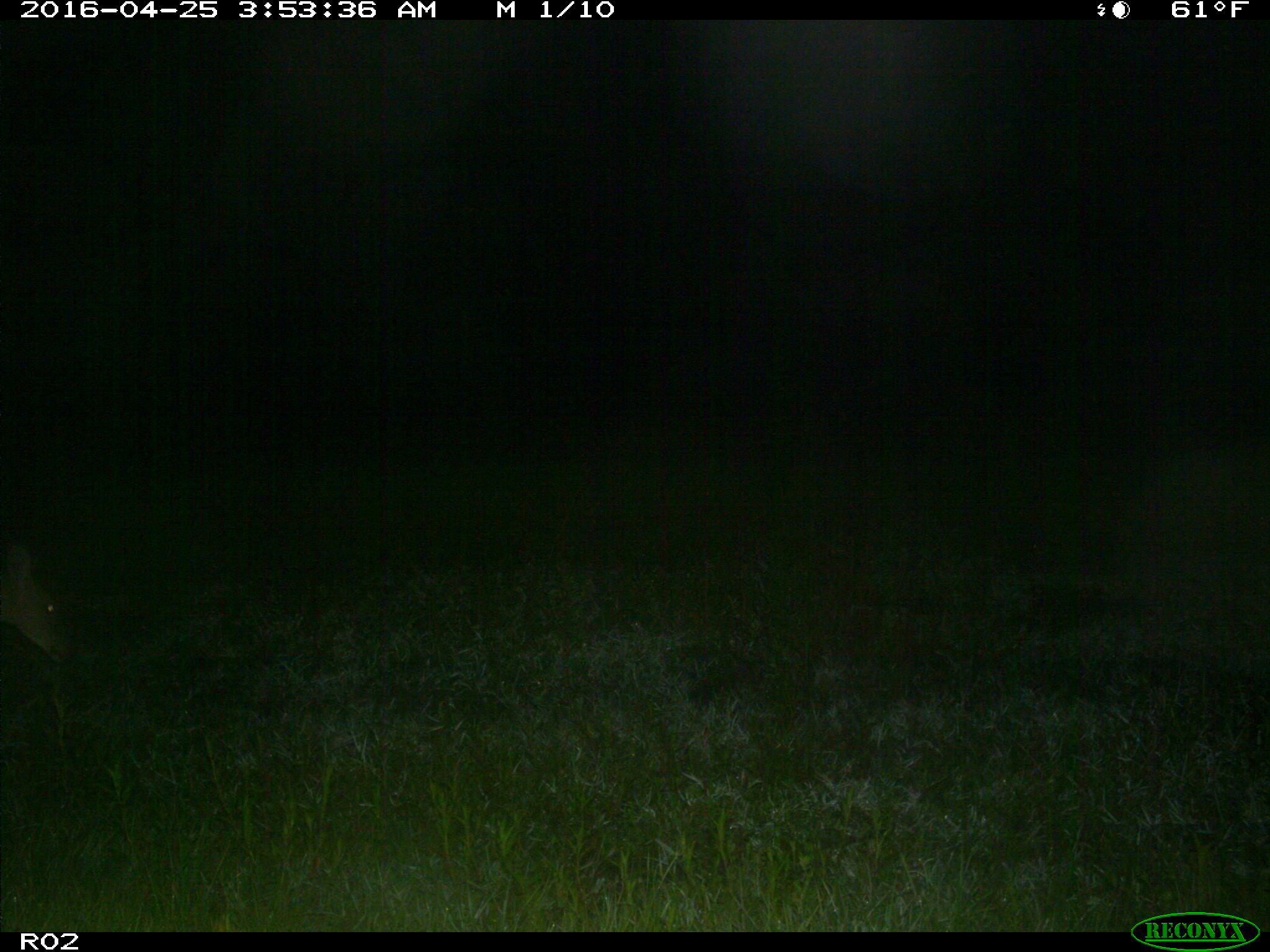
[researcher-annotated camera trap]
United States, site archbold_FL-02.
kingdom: Animalia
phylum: Chordata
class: Mammalia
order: Artiodactyla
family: Cervidae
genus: Odocoileus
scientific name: Odocoileus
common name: deer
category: unidentified deer